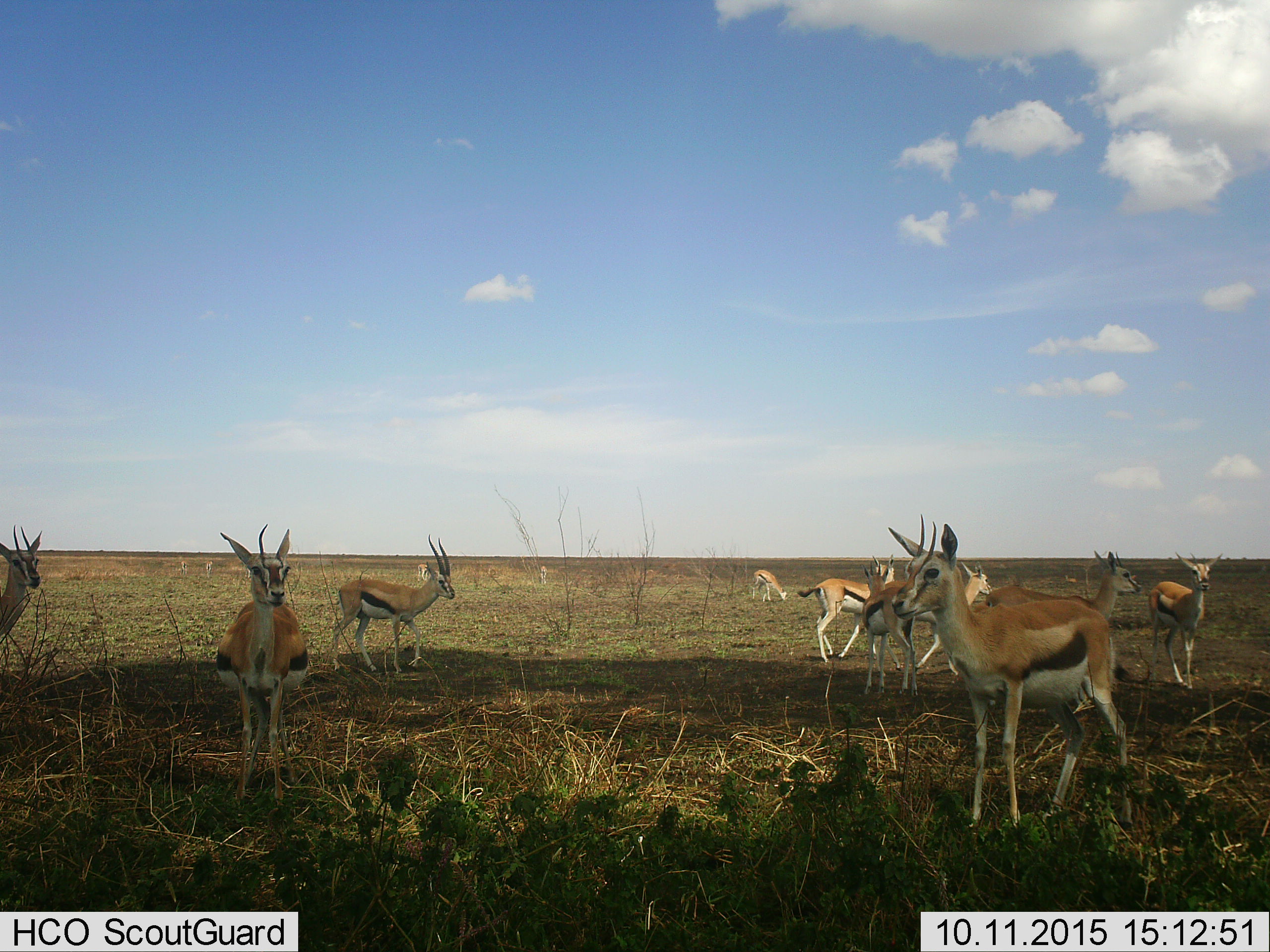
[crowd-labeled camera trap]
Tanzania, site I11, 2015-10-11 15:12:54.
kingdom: Animalia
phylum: Chordata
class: Mammalia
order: Artiodactyla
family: Bovidae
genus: Eudorcas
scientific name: Eudorcas thomsonii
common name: thomson's gazelle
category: gazellethomsons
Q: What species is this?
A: Gazellethomsons (thomson's gazelle) (Eudorcas thomsonii).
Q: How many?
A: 11-50.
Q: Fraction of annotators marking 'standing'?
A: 100%.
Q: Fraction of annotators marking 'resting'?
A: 0%.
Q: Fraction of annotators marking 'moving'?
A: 44%.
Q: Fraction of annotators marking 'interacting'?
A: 22%.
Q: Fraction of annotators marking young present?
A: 0%.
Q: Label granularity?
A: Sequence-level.